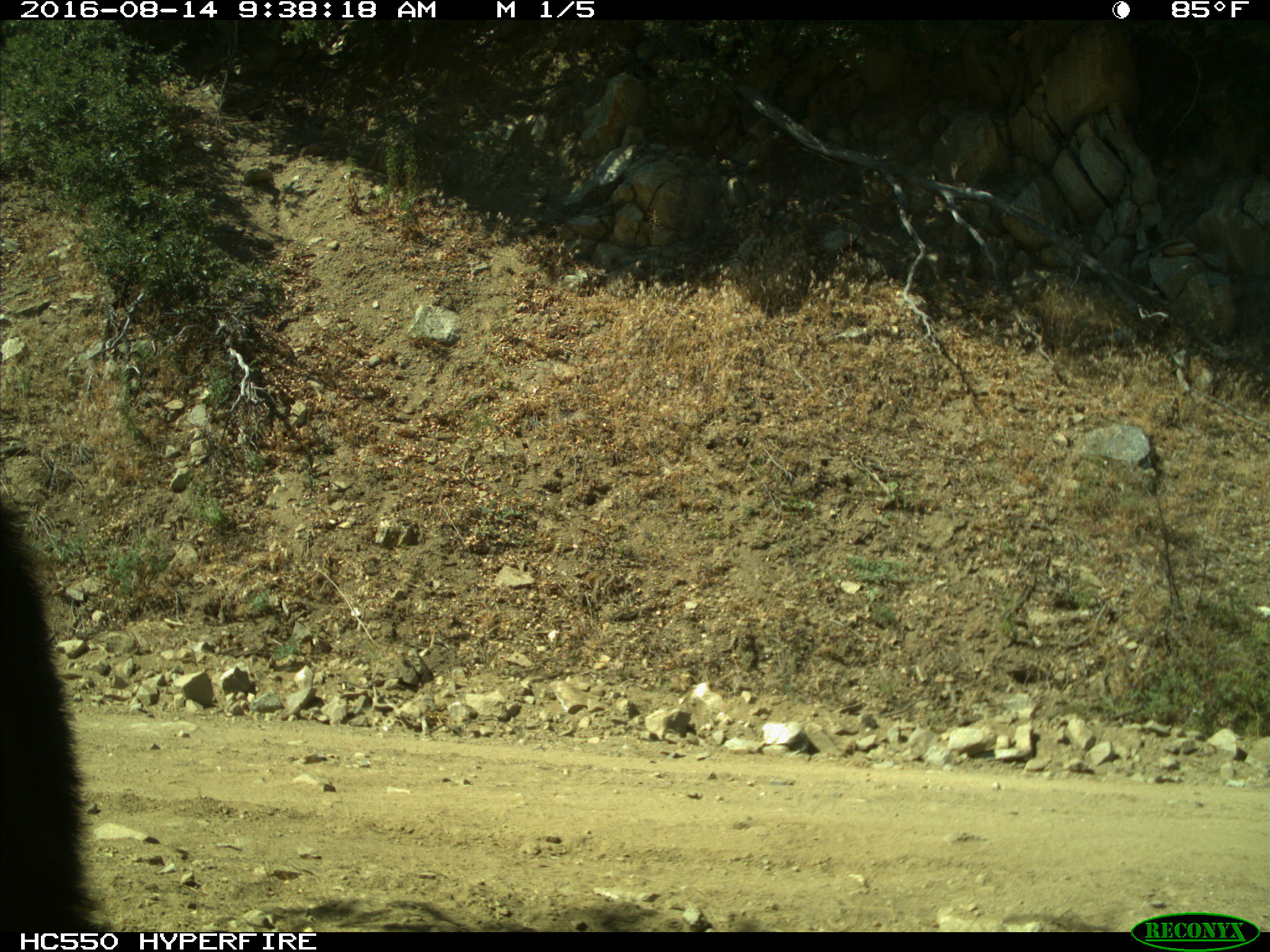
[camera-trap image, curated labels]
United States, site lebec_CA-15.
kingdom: Animalia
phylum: Chordata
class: Mammalia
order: Carnivora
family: Ursidae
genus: Ursus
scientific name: Ursus americanus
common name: american black bear